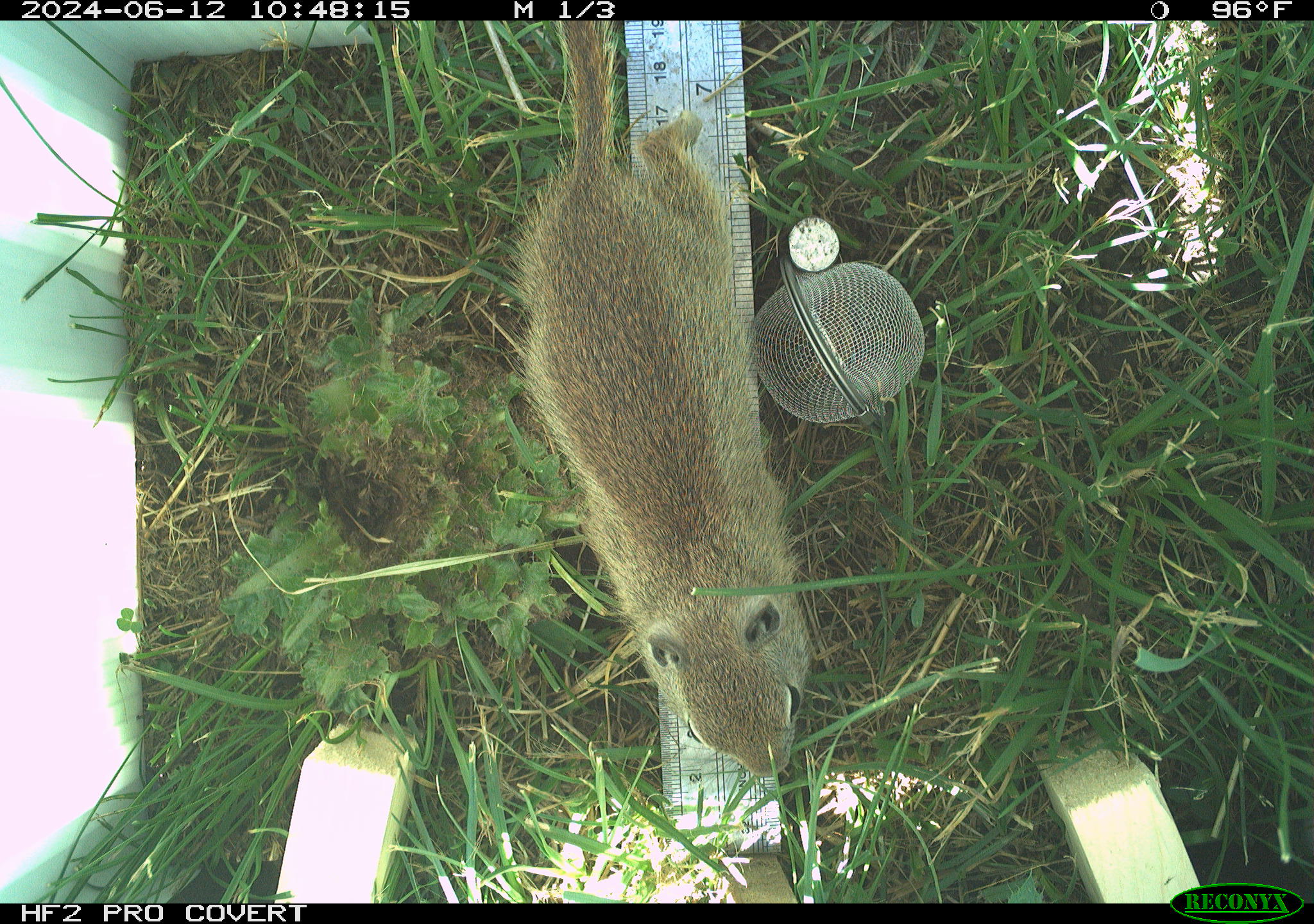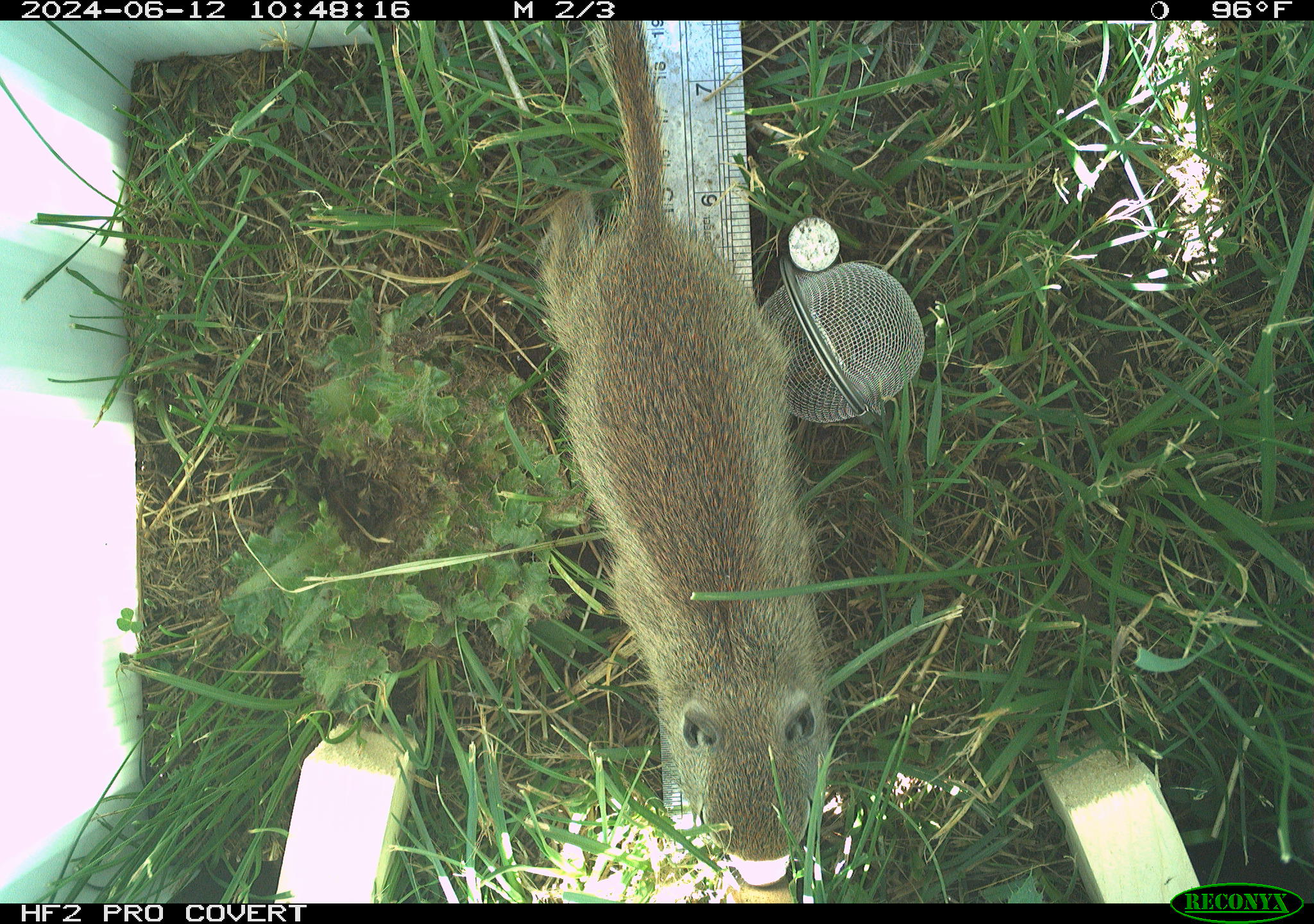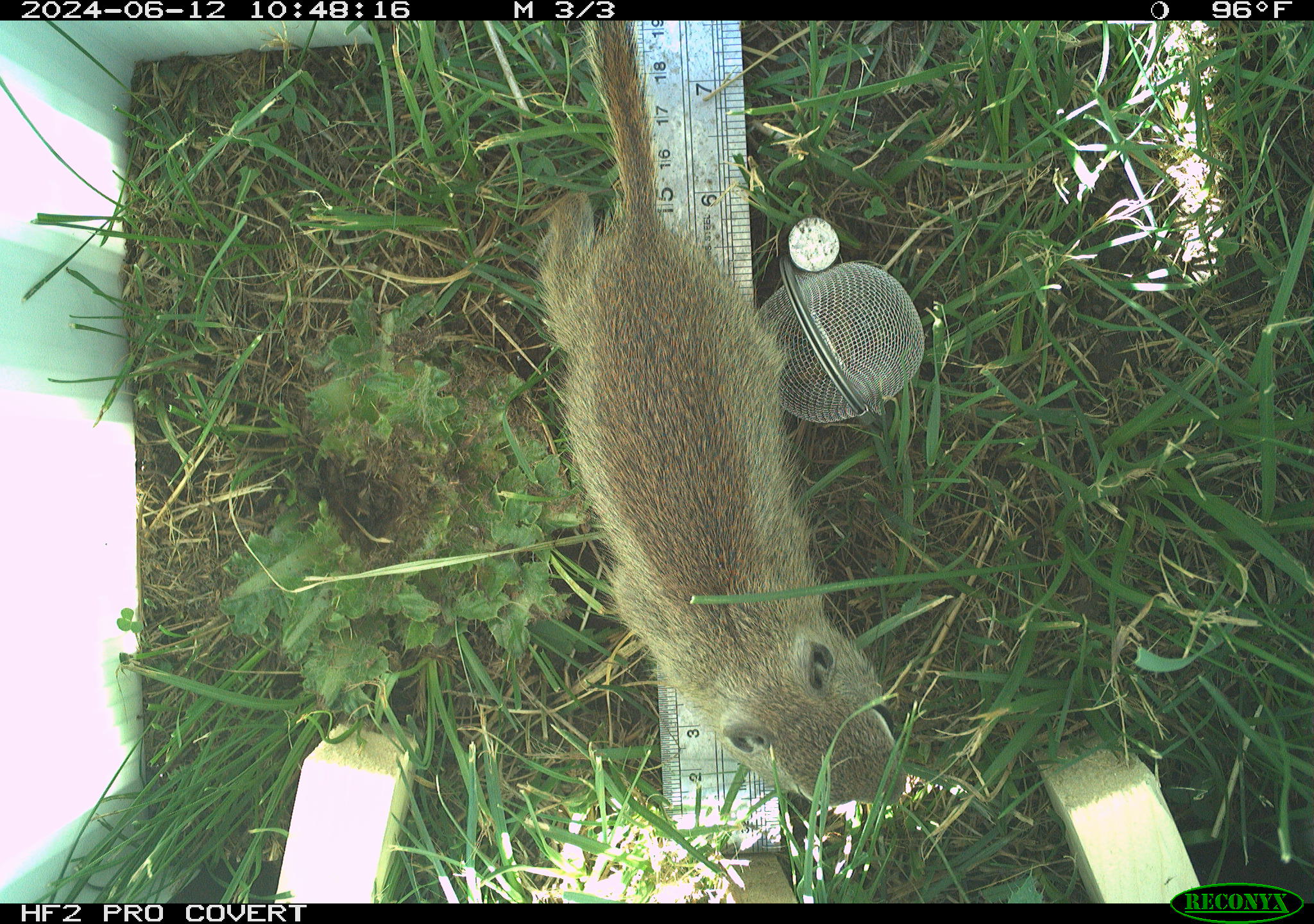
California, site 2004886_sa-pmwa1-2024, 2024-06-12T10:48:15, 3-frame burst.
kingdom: Animalia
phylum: Chordata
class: Mammalia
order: Rodentia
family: Sciuridae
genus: Urocitellus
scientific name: Urocitellus beldingi beldingi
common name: belding's ground squirrel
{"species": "belding's ground squirrel (Urocitellus beldingi beldingi)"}